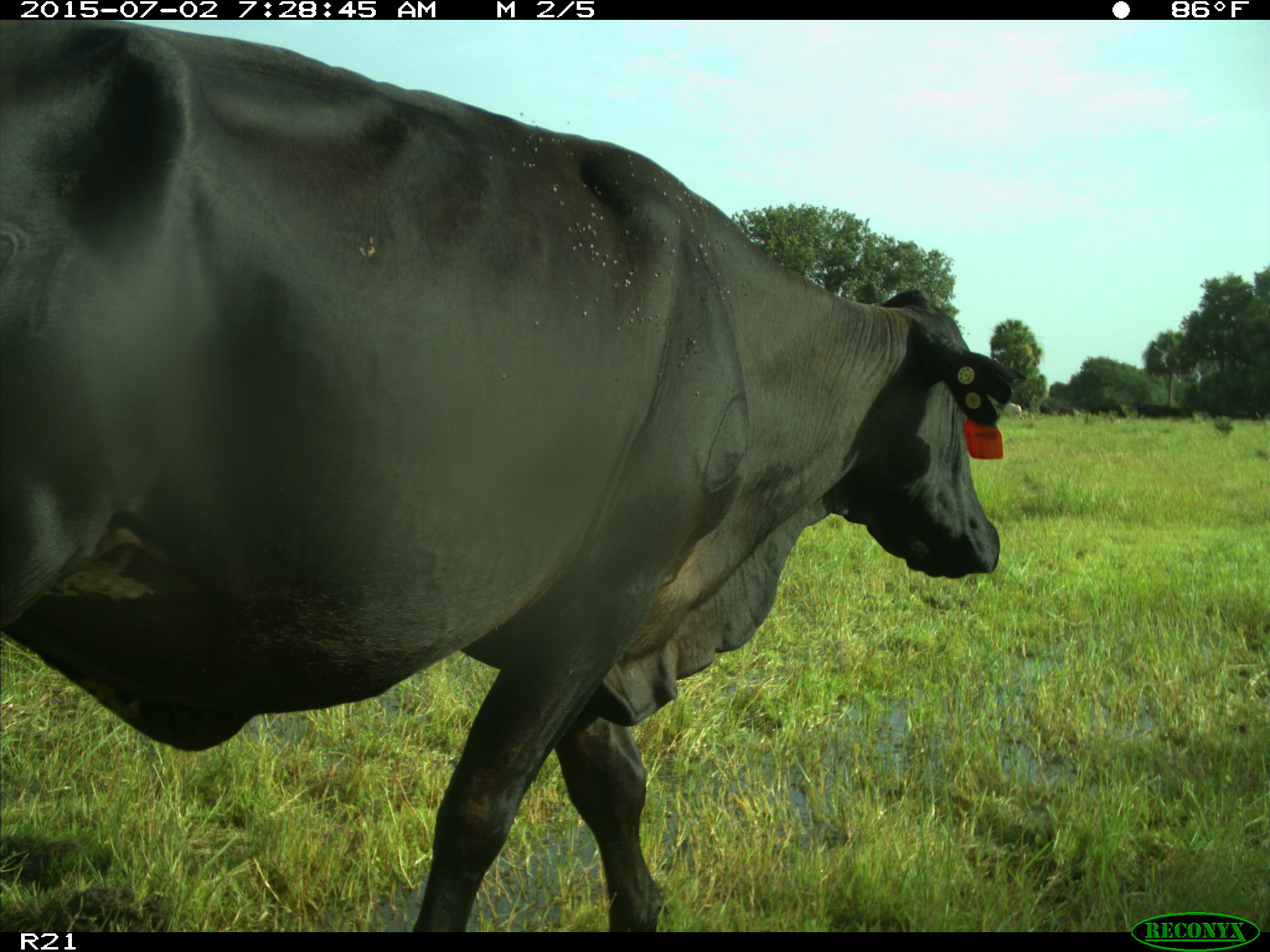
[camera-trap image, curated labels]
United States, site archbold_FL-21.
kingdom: Animalia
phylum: Chordata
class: Mammalia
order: Artiodactyla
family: Bovidae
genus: Bos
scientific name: Bos taurus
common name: domestic cow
Bos taurus (domestic cow).